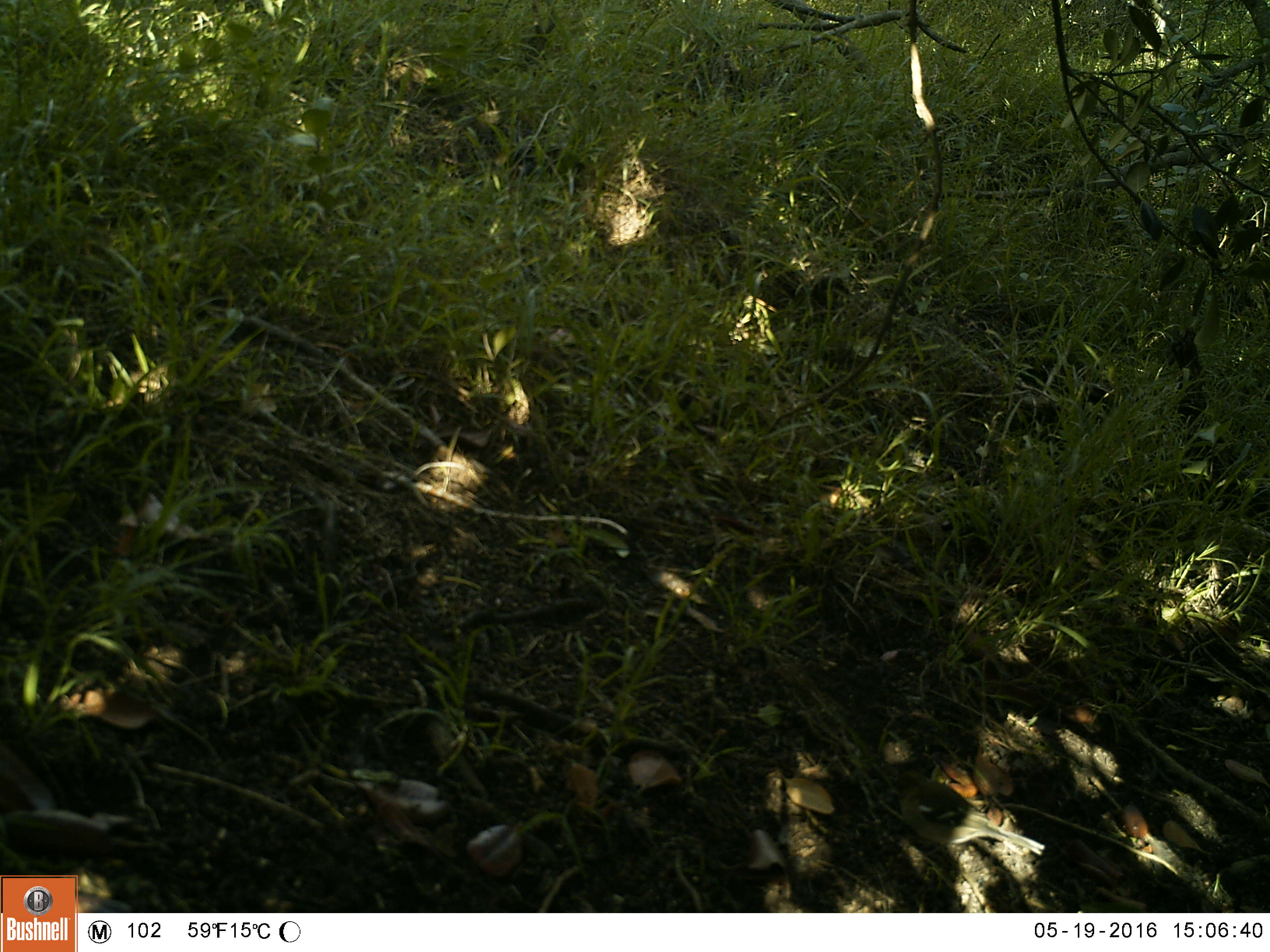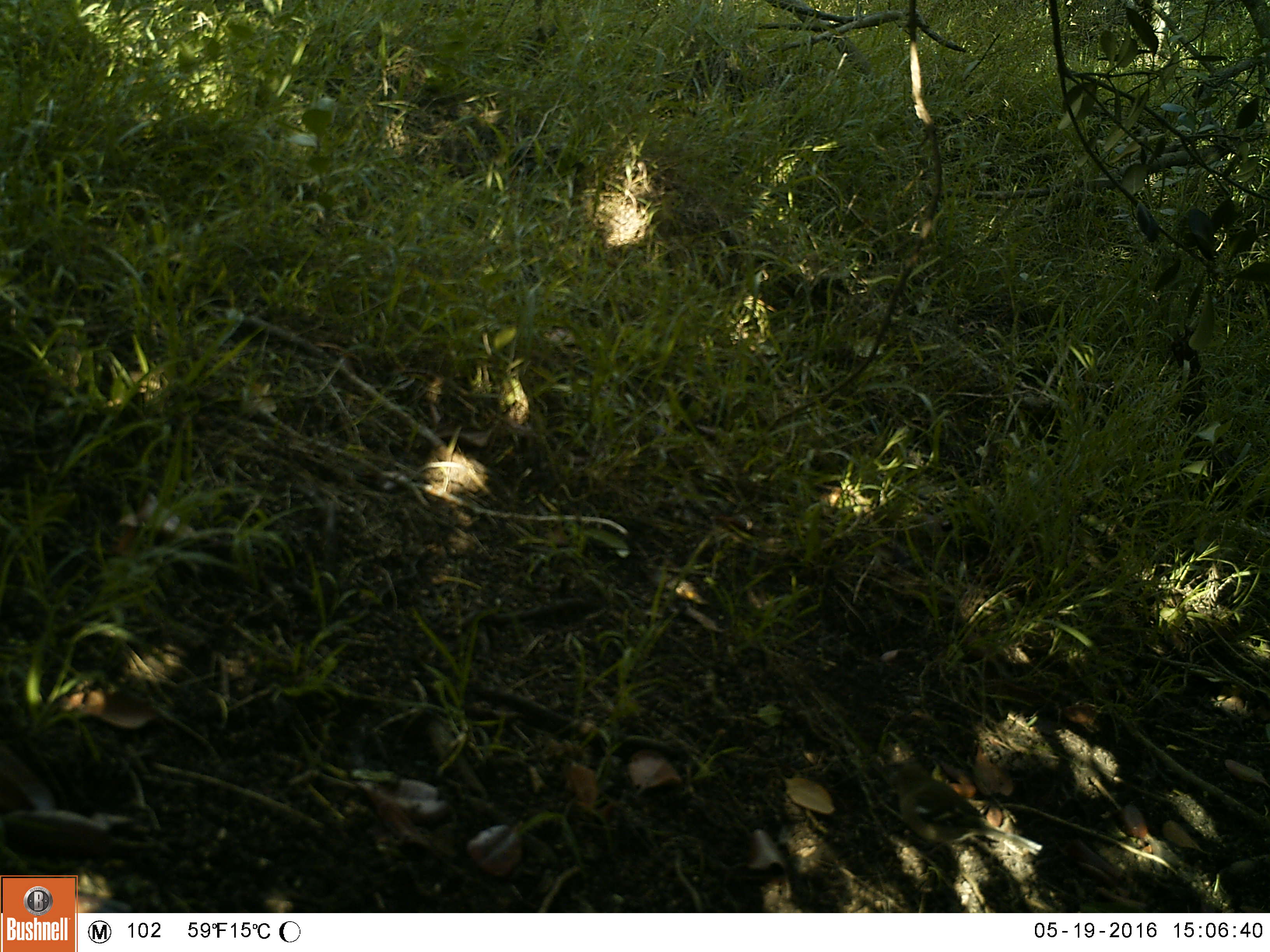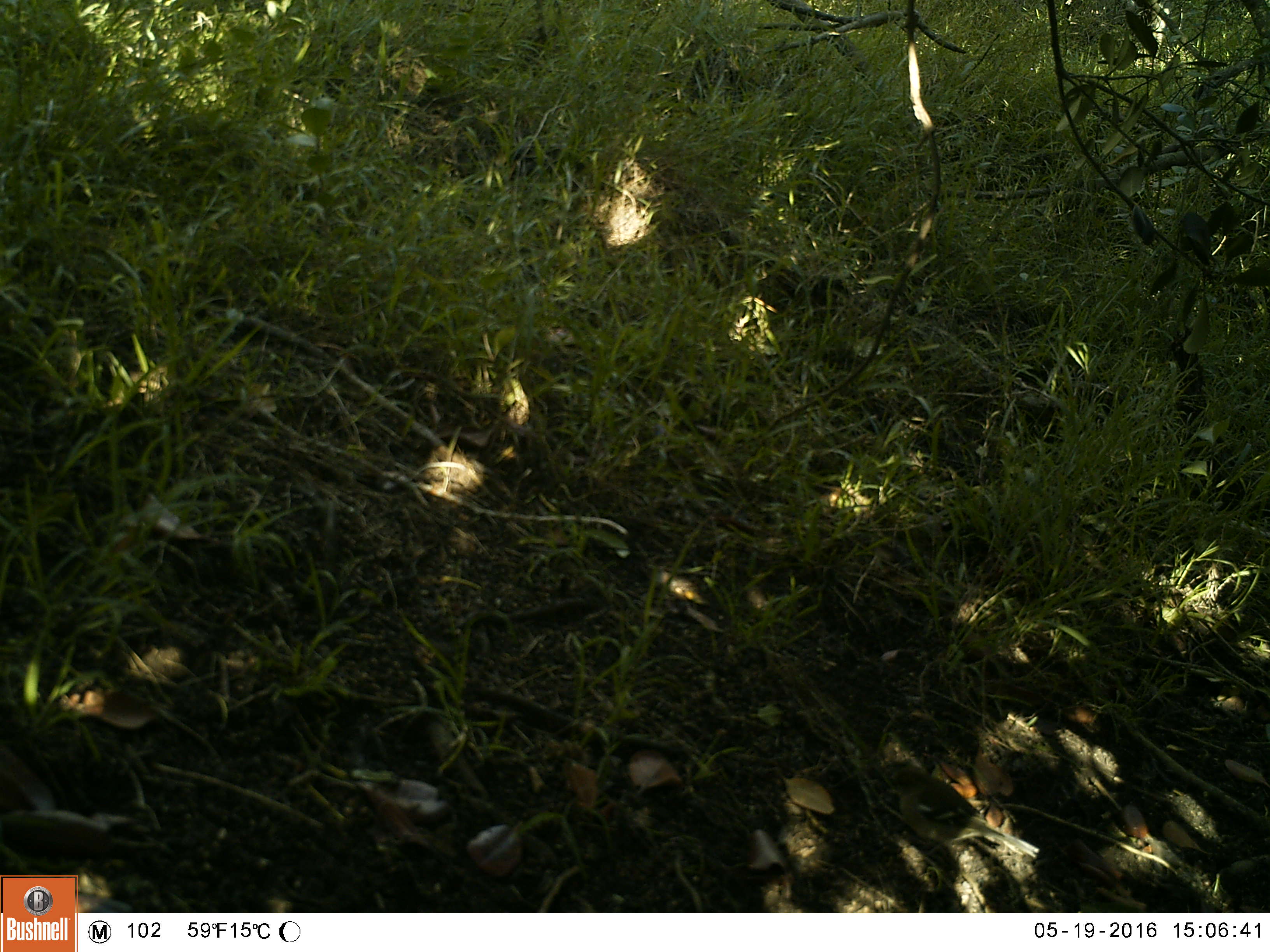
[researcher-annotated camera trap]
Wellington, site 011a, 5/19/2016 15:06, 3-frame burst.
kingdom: Animalia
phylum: Chordata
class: Aves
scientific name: Aves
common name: bird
Bird (Aves).